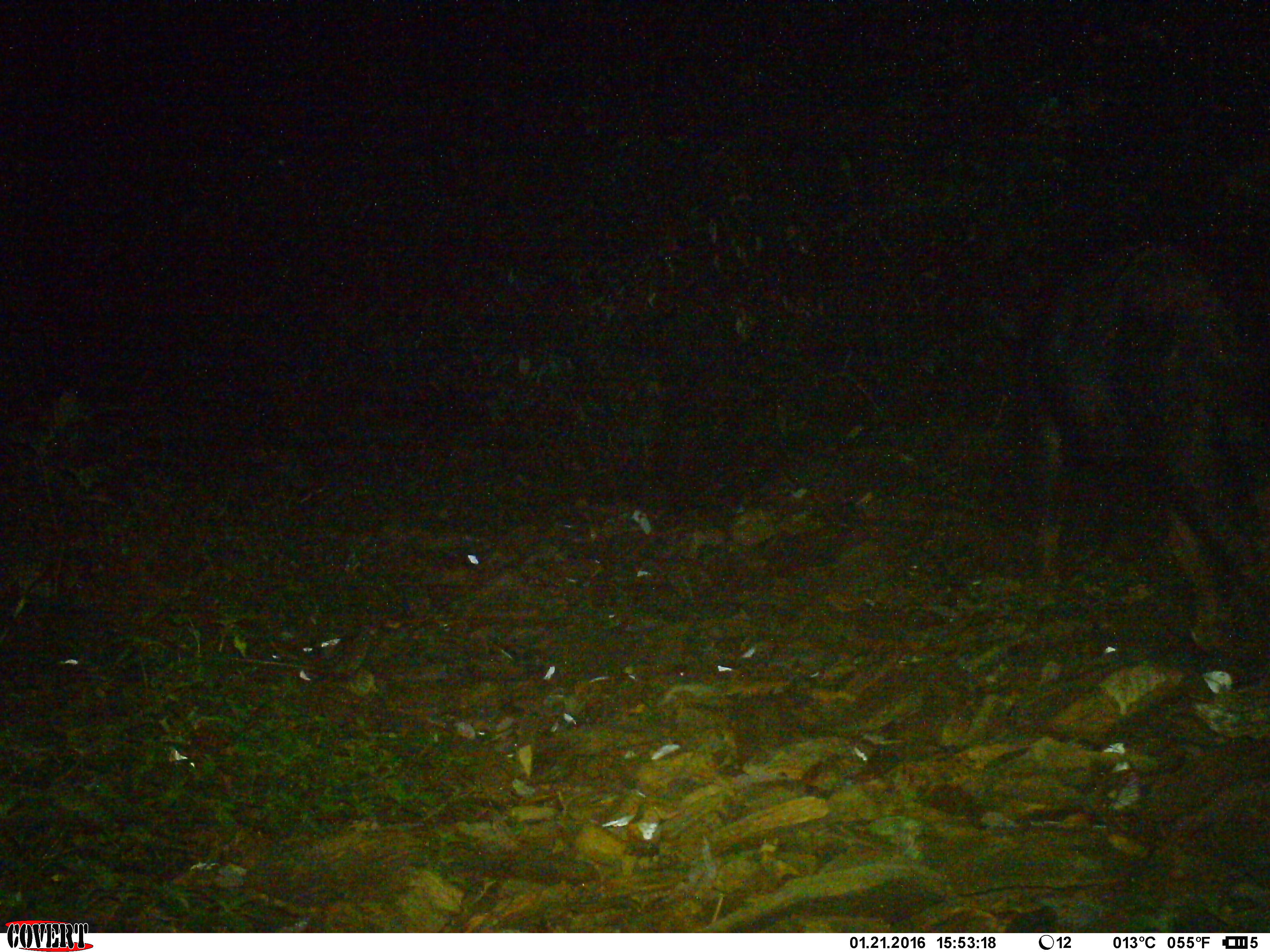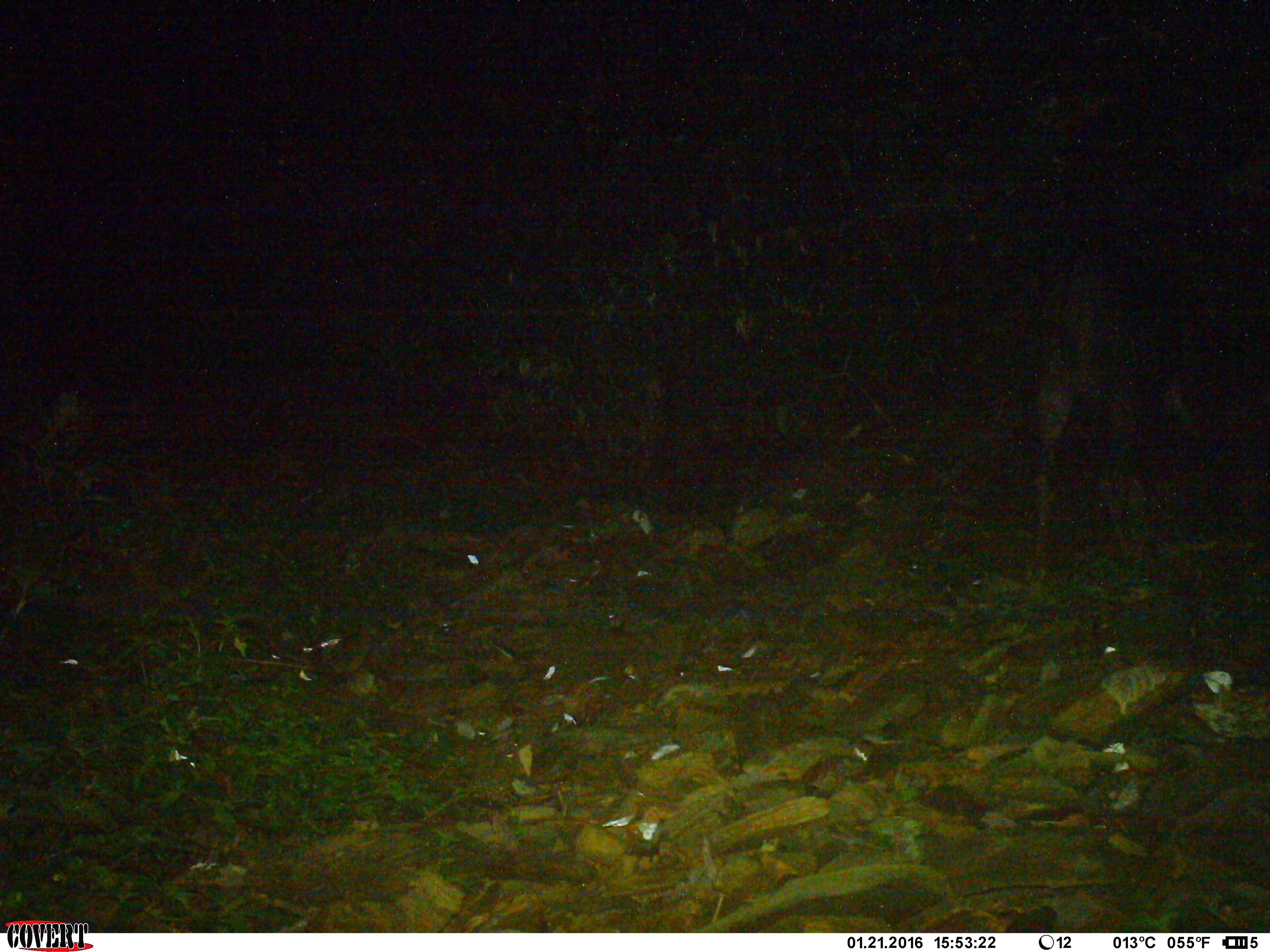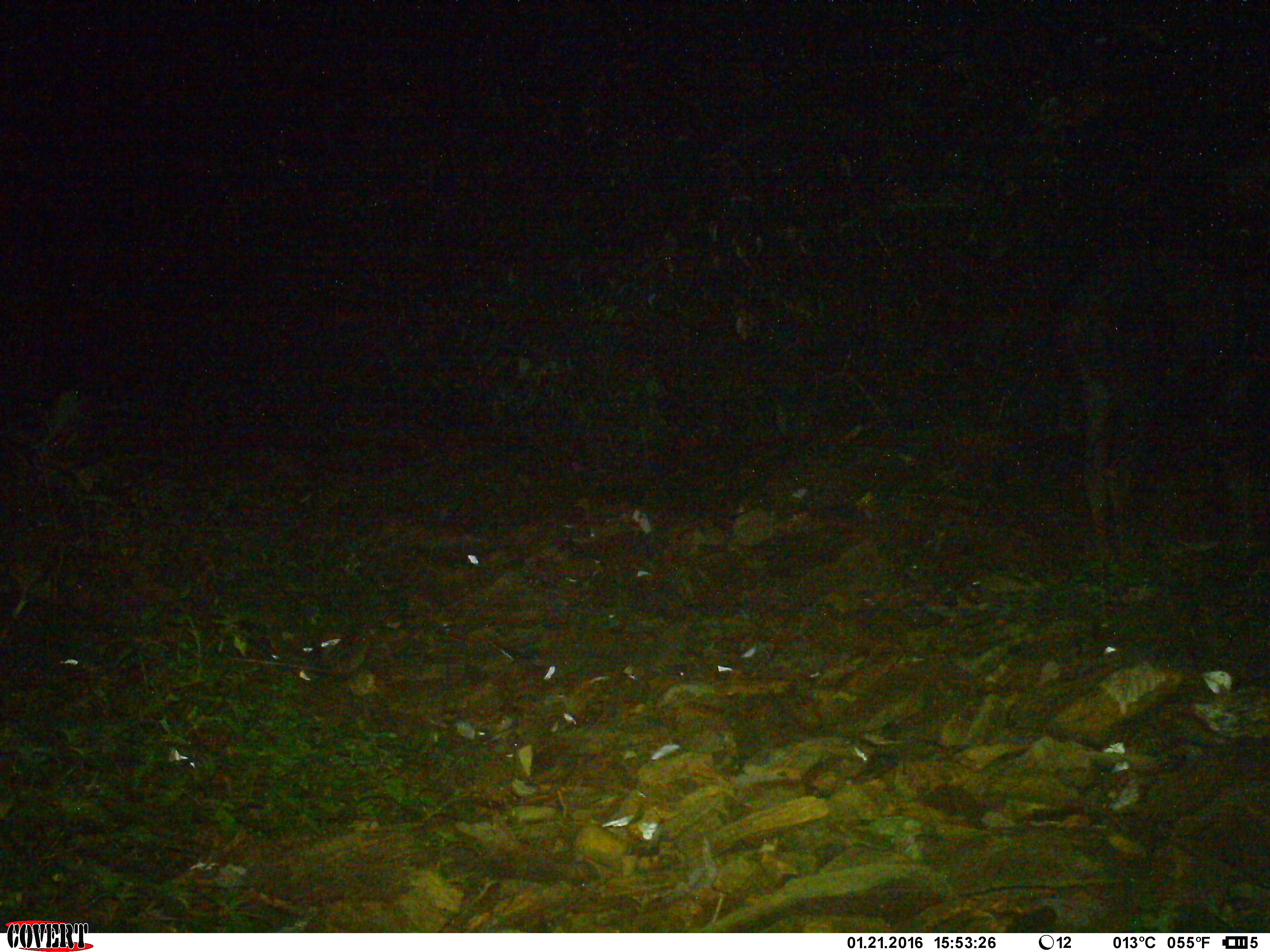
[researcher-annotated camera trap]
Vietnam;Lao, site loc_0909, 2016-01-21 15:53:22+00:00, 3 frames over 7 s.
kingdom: Animalia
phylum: Chordata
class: Mammalia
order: Artiodactyla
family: Bovidae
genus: Capricornis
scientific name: Capricornis sumatraensis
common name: chinese serow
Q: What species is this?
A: Chinese serow (Capricornis sumatraensis).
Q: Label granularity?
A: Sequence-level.